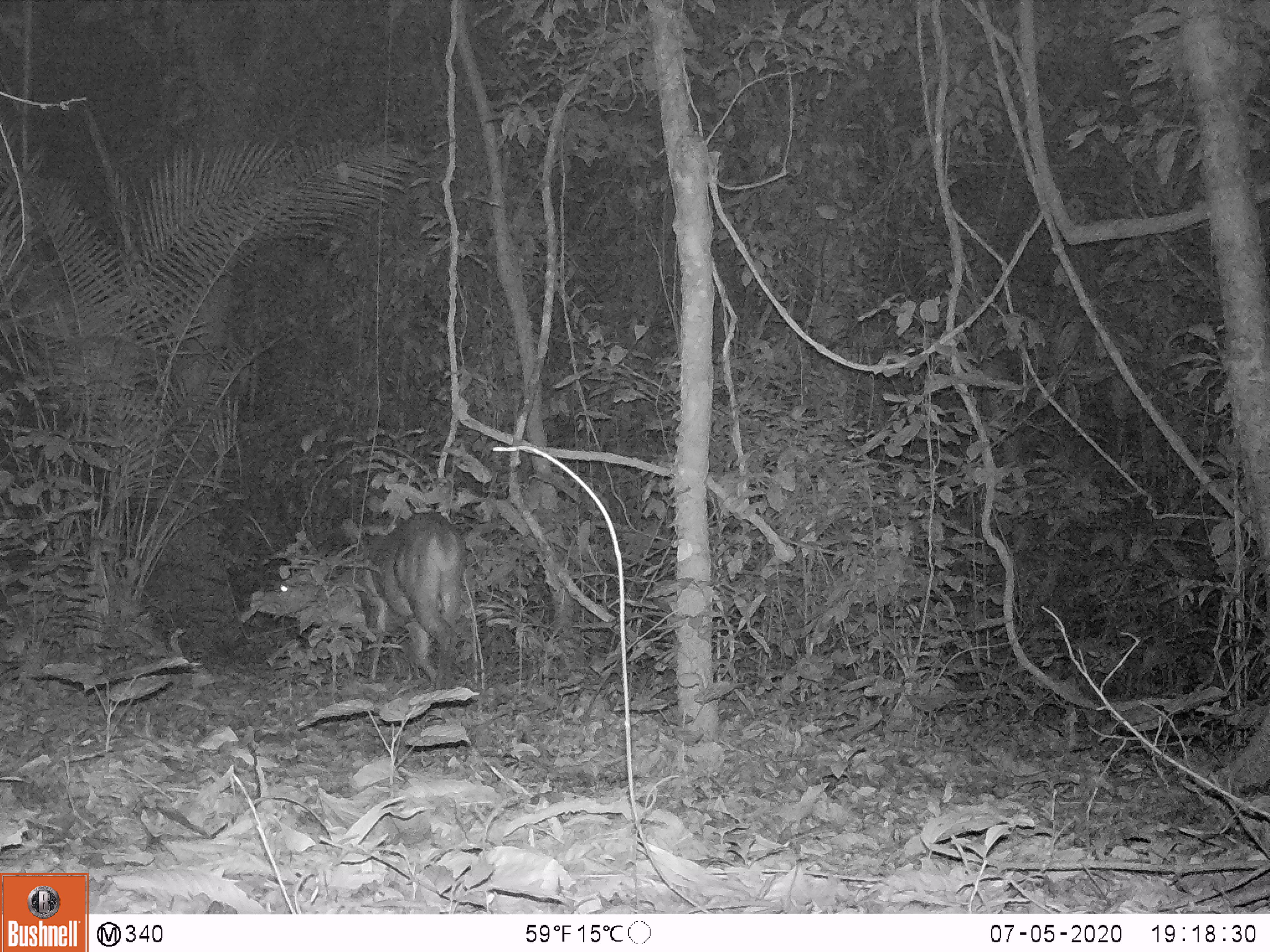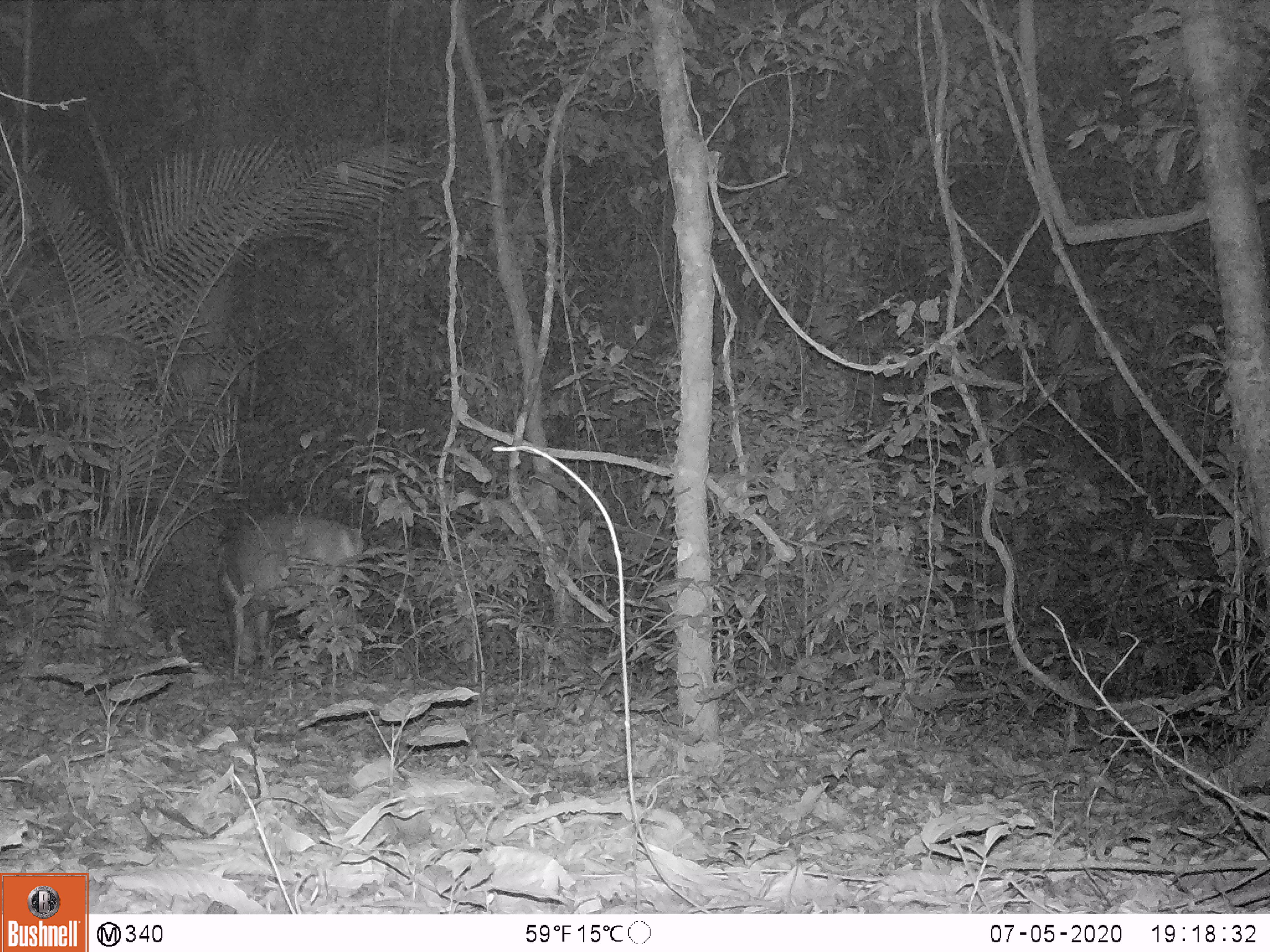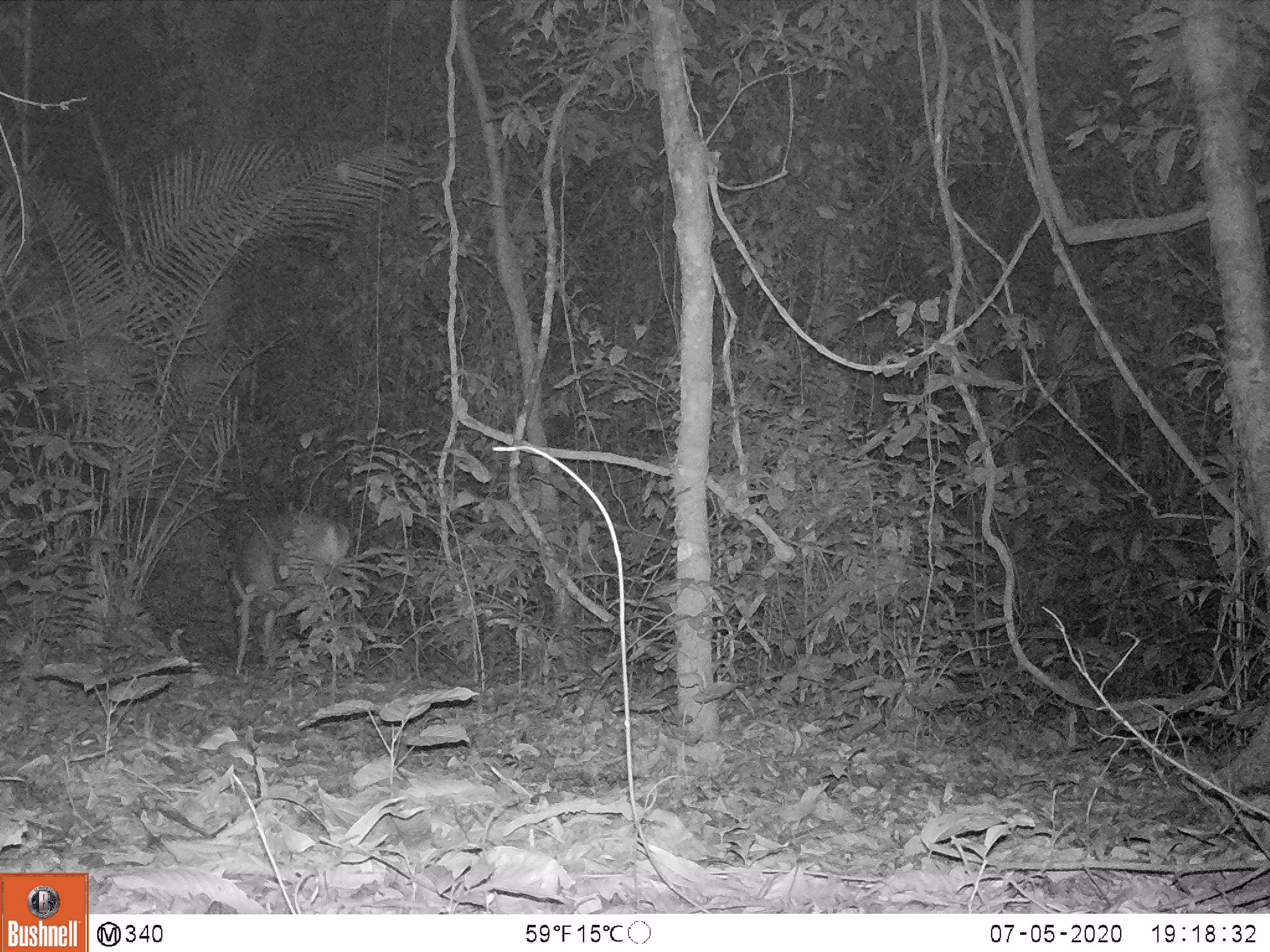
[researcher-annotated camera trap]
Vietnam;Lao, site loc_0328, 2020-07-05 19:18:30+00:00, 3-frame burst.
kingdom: Animalia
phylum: Chordata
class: Mammalia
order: Artiodactyla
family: Cervidae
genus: Muntiacus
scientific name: Muntiacus vuquangensis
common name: large-antlered muntjac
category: large antlered muntjac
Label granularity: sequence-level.